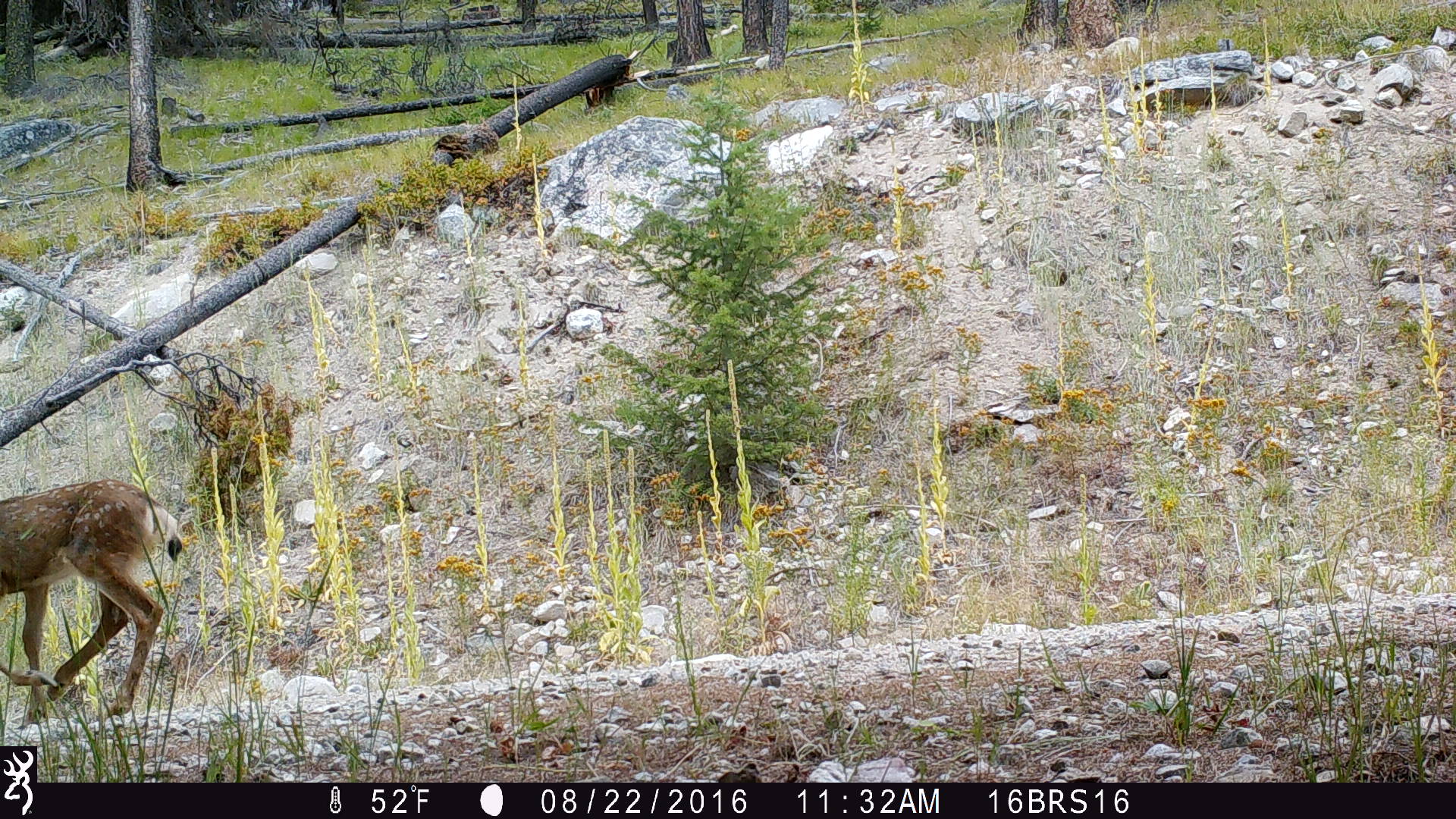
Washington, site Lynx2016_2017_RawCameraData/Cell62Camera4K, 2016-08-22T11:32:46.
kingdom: Animalia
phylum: Chordata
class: Mammalia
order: Artiodactyla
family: Cervidae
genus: Odocoileus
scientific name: Odocoileus hemionus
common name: mule deer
Odocoileus hemionus (mule deer). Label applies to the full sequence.